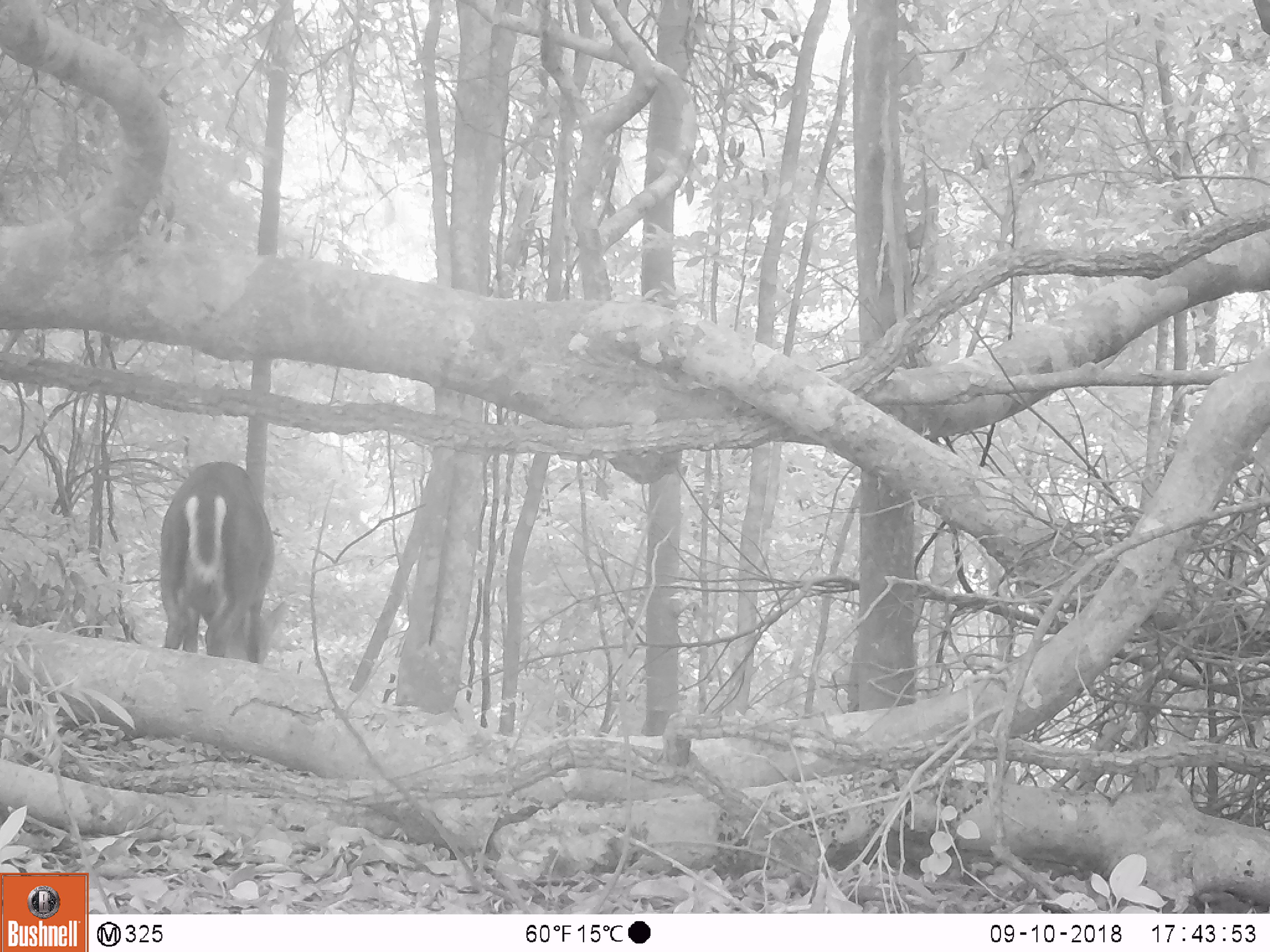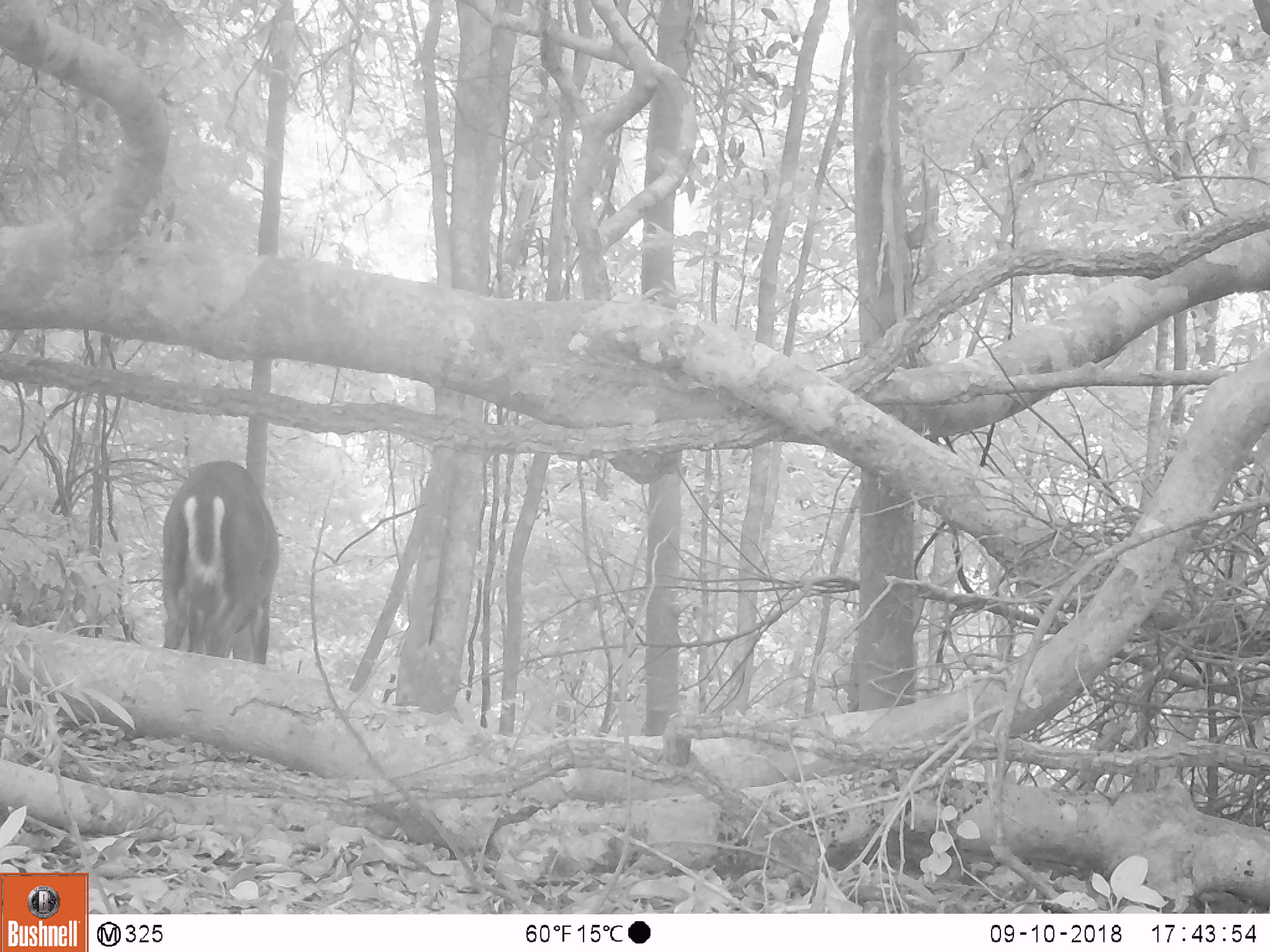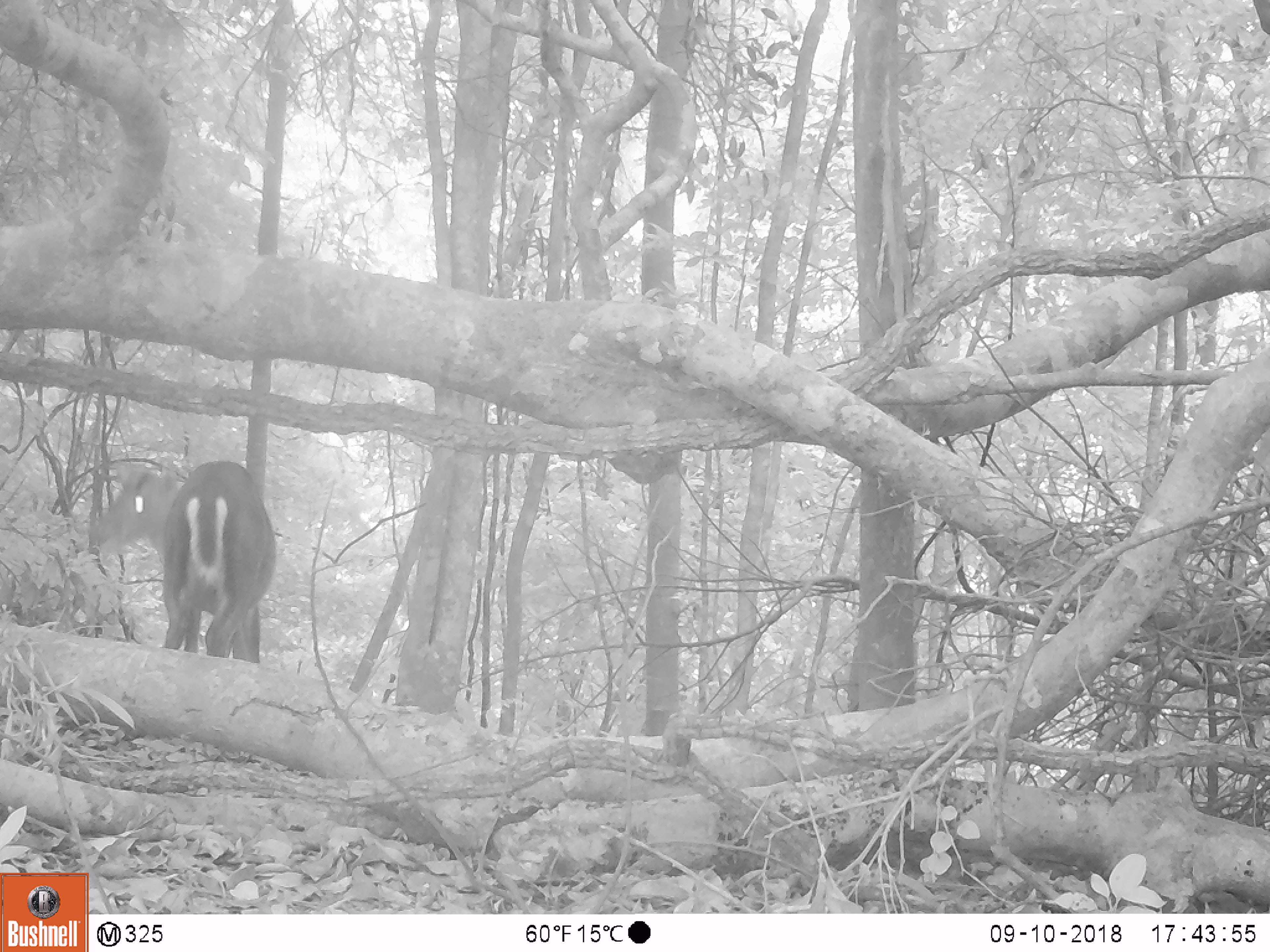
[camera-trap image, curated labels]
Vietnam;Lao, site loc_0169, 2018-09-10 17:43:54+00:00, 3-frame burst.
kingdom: Animalia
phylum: Chordata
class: Mammalia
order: Artiodactyla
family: Cervidae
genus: Muntiacus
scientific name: Muntiacus rooseveltorum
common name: roosevelt's muntjac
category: roosevelts muntjac group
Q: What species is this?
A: Roosevelts muntjac group (roosevelt's muntjac) (Muntiacus rooseveltorum).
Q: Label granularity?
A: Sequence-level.